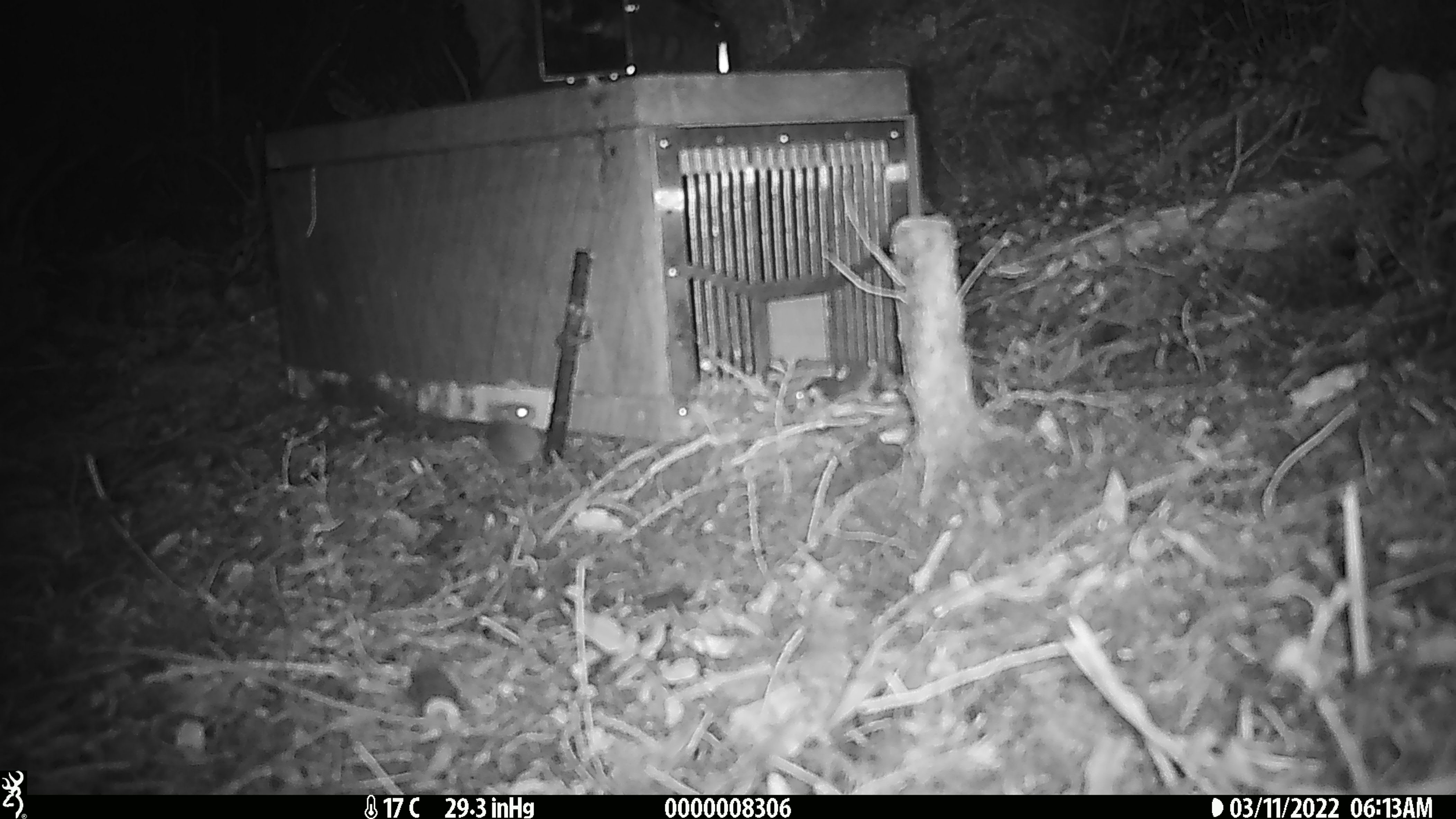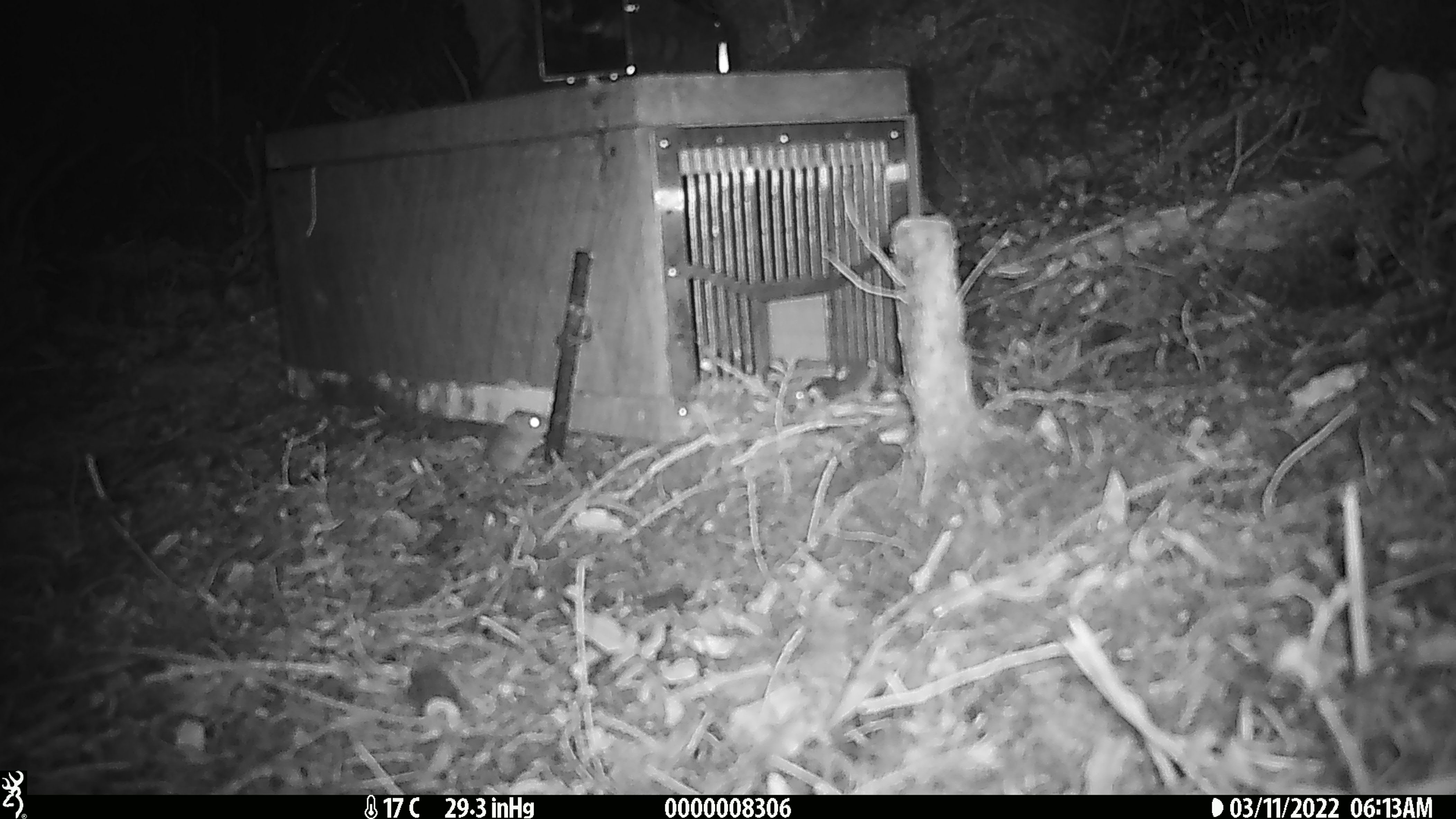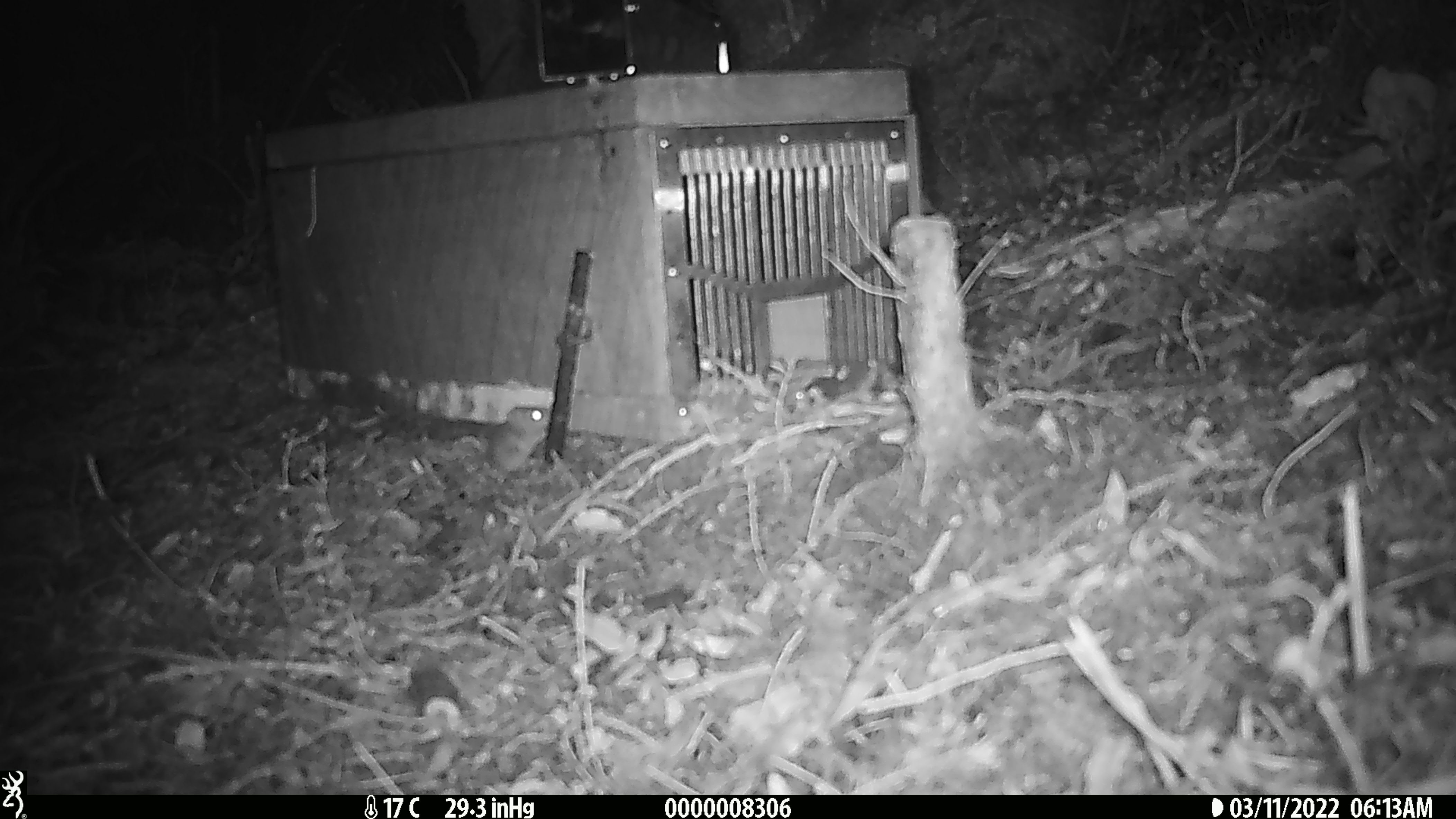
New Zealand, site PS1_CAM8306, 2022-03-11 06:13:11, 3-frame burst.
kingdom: Animalia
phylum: Chordata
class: Mammalia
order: Rodentia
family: Muridae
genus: Mus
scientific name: Mus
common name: mouse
Mouse (Mus).